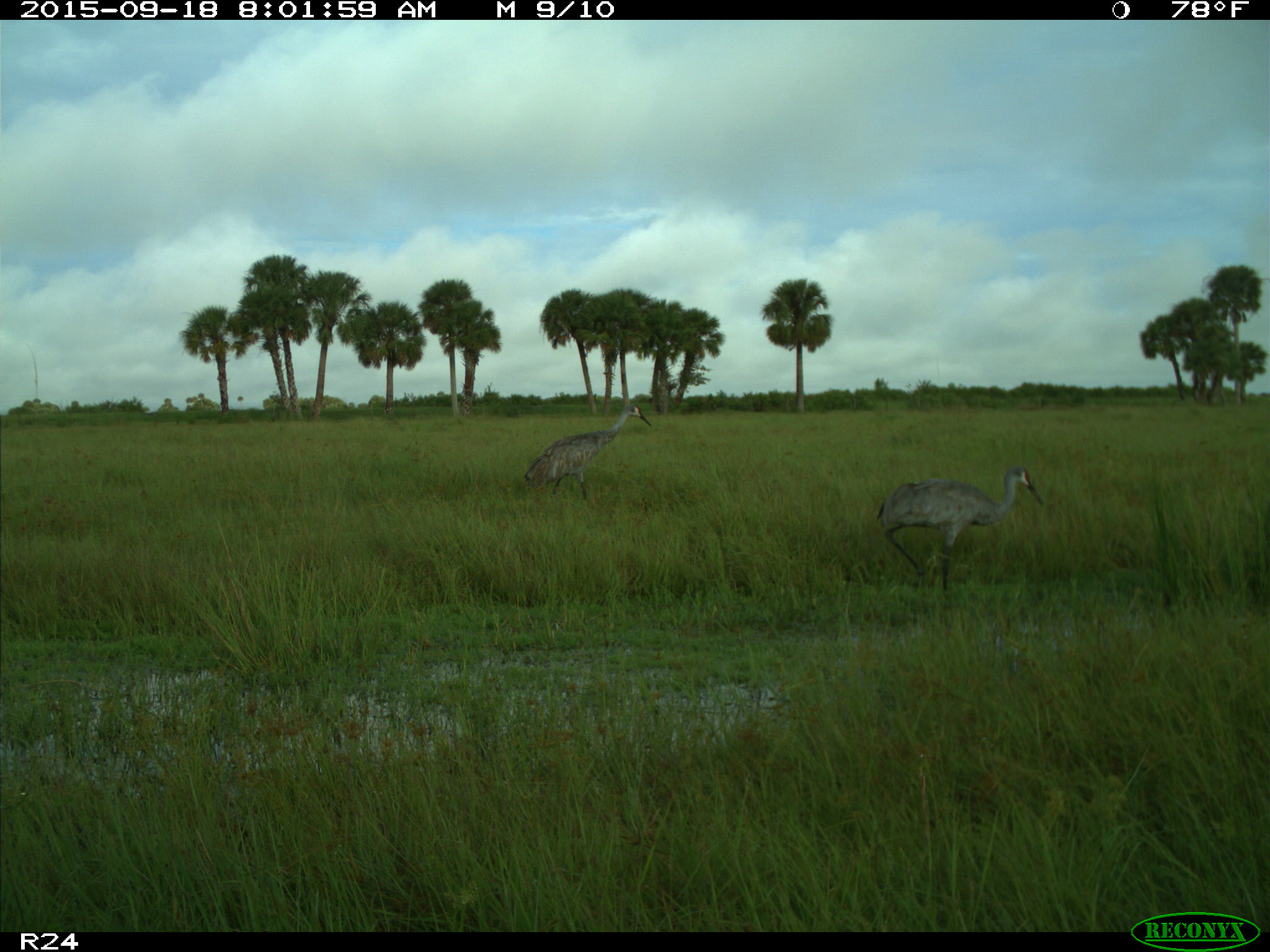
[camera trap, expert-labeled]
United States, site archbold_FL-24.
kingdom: Animalia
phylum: Chordata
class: Aves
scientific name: Aves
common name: birds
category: unidentified bird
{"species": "unidentified bird (birds) (Aves)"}